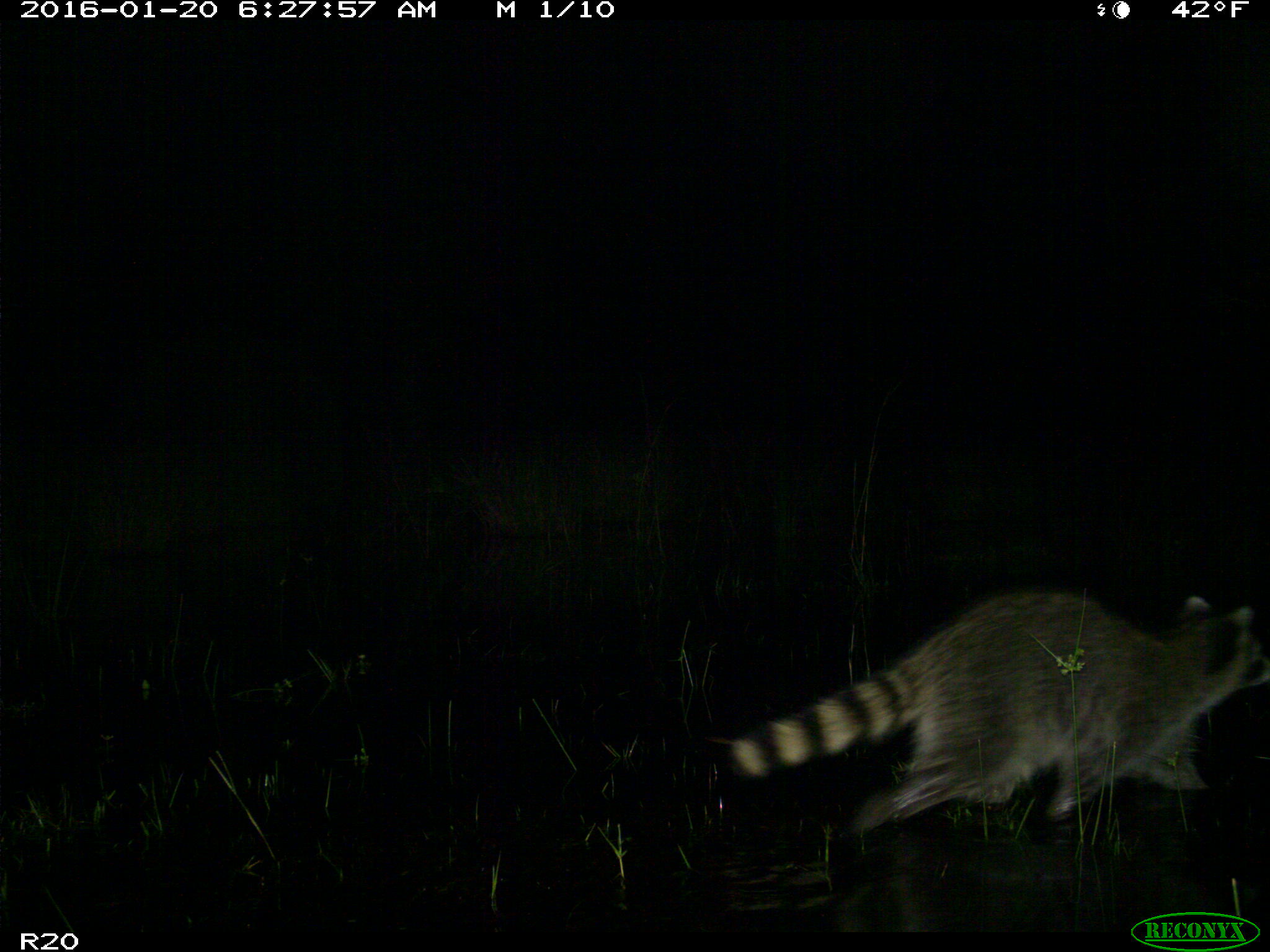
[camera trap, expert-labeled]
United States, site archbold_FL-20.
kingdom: Animalia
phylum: Chordata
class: Mammalia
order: Carnivora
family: Procyonidae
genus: Procyon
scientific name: Procyon lotor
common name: common raccoon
Procyon lotor (common raccoon).